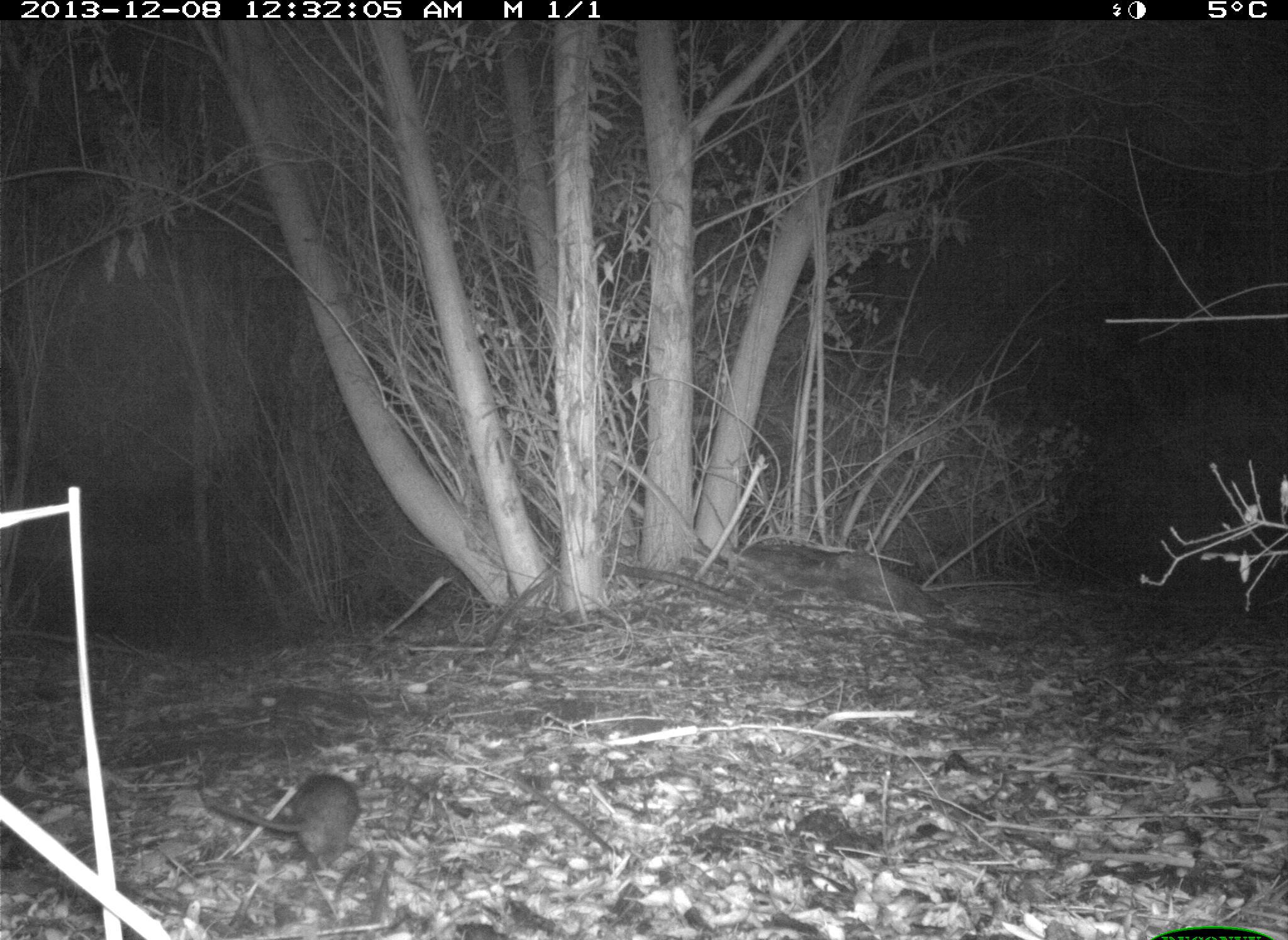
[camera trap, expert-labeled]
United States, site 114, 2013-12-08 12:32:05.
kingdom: Animalia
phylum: Chordata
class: Mammalia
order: Lagomorpha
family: Leporidae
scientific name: Leporidae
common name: rabbits and hares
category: rabbit